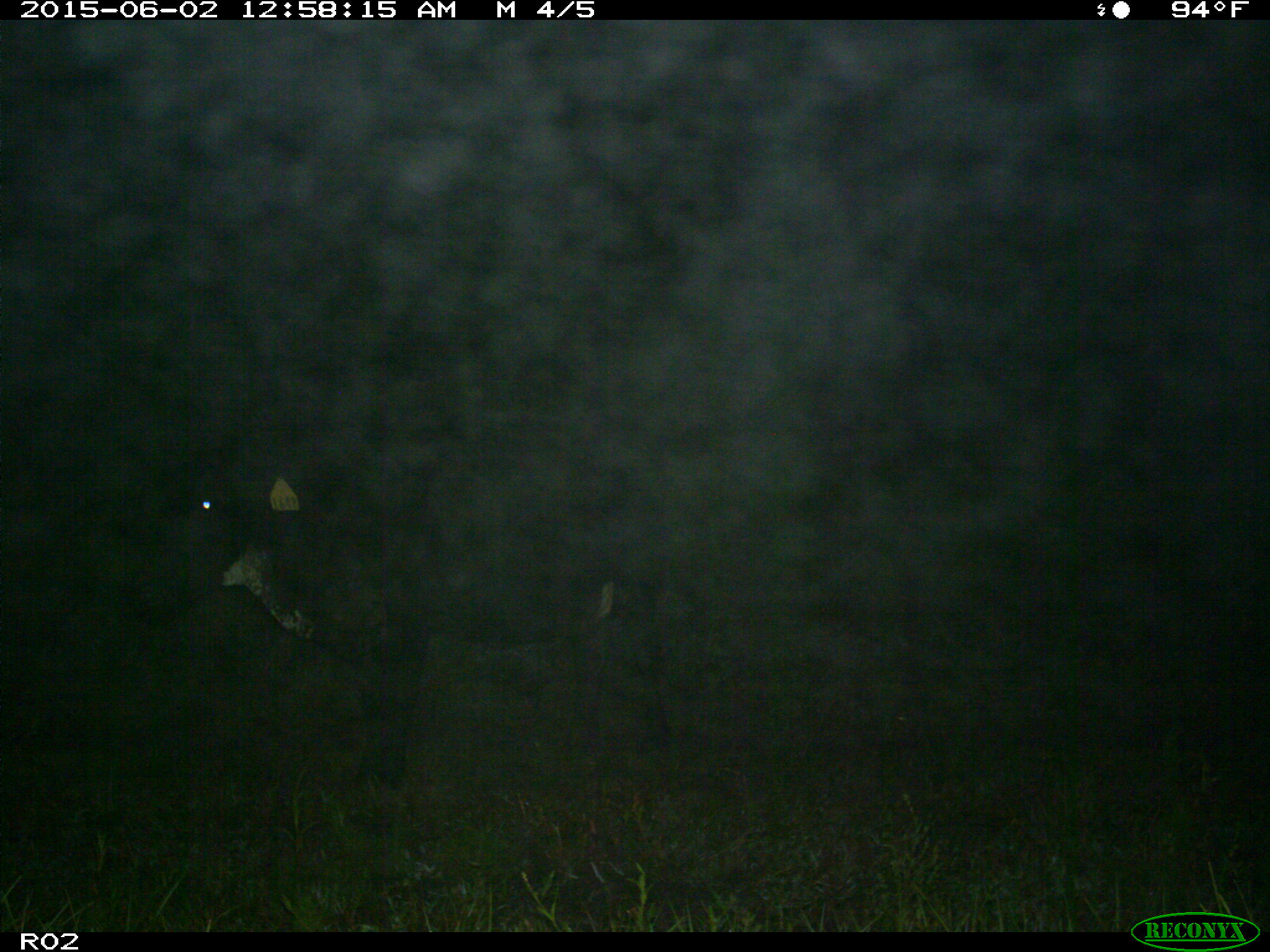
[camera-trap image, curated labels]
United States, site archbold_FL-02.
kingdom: Animalia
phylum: Chordata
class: Mammalia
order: Artiodactyla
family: Bovidae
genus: Bos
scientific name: Bos taurus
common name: domestic cow